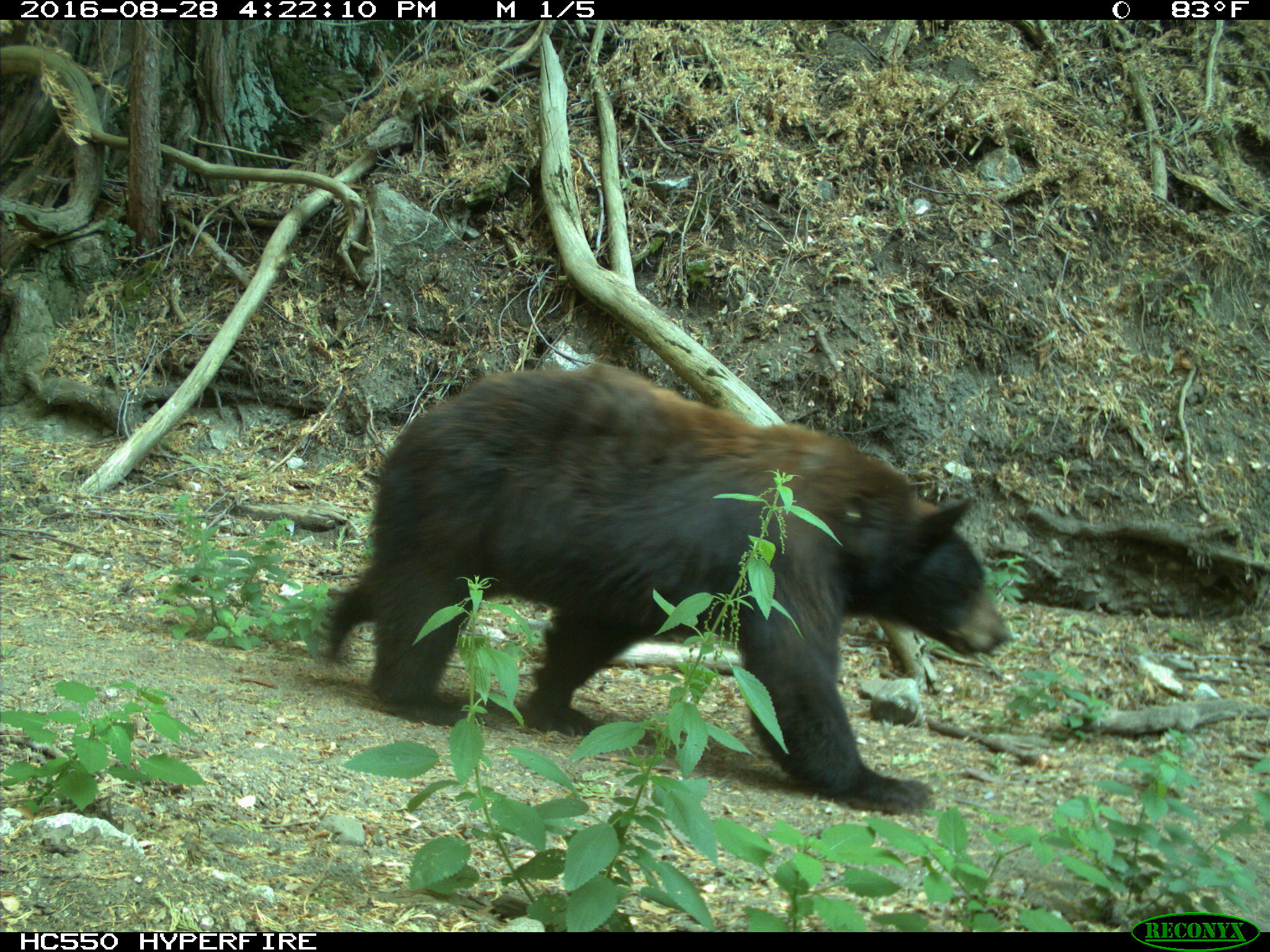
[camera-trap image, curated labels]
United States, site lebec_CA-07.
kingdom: Animalia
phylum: Chordata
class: Mammalia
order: Carnivora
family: Ursidae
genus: Ursus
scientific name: Ursus americanus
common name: american black bear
Ursus americanus (american black bear).